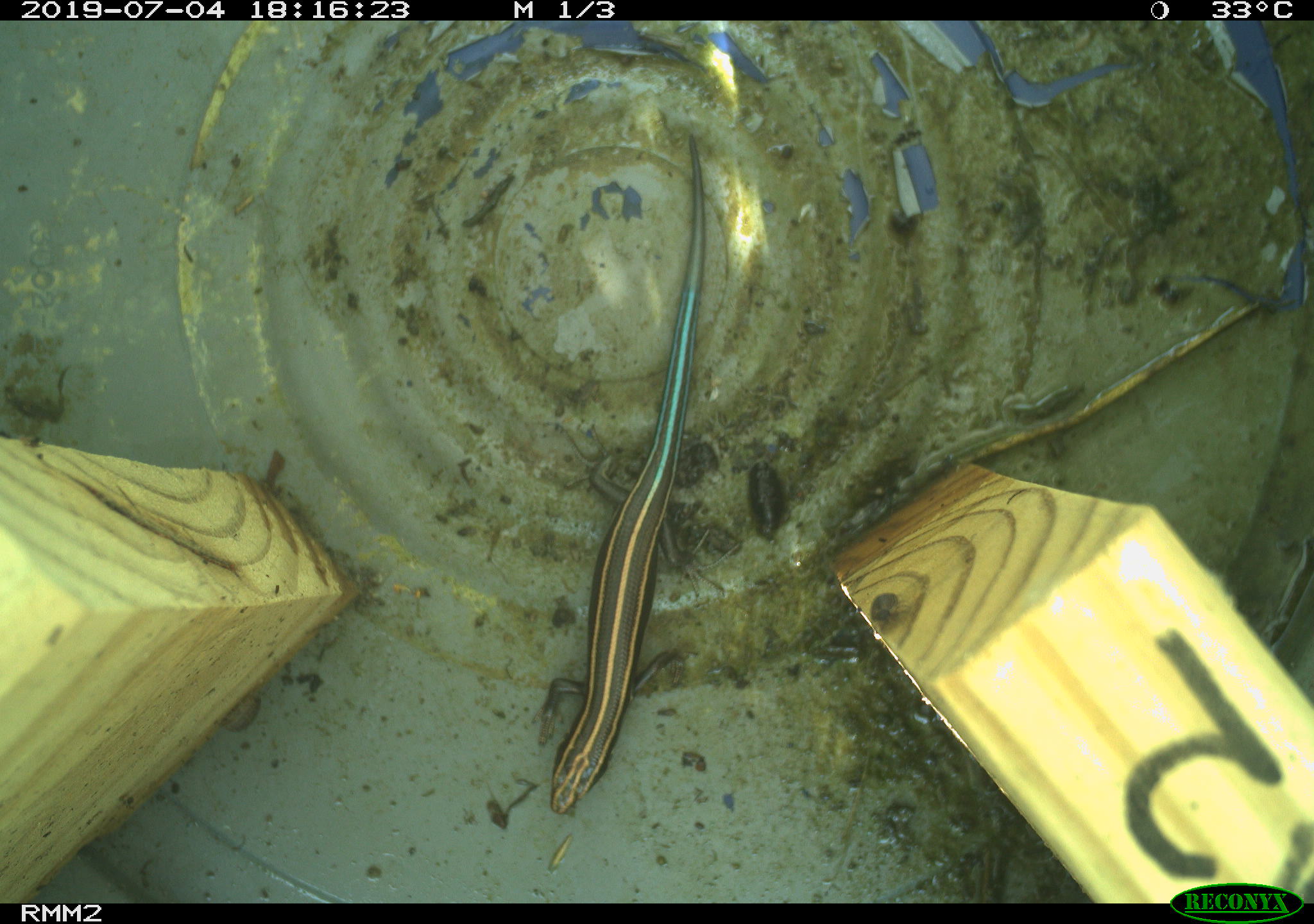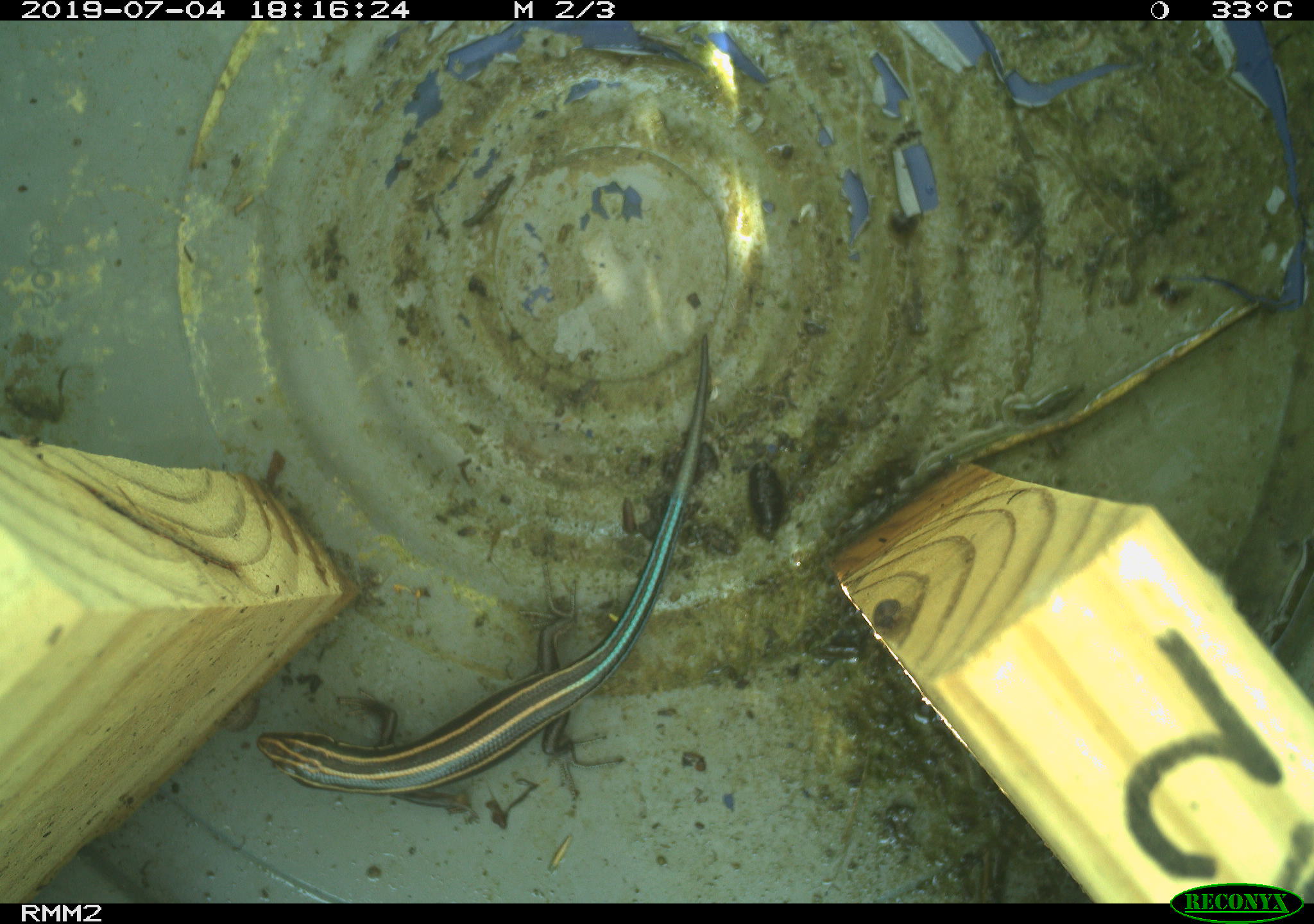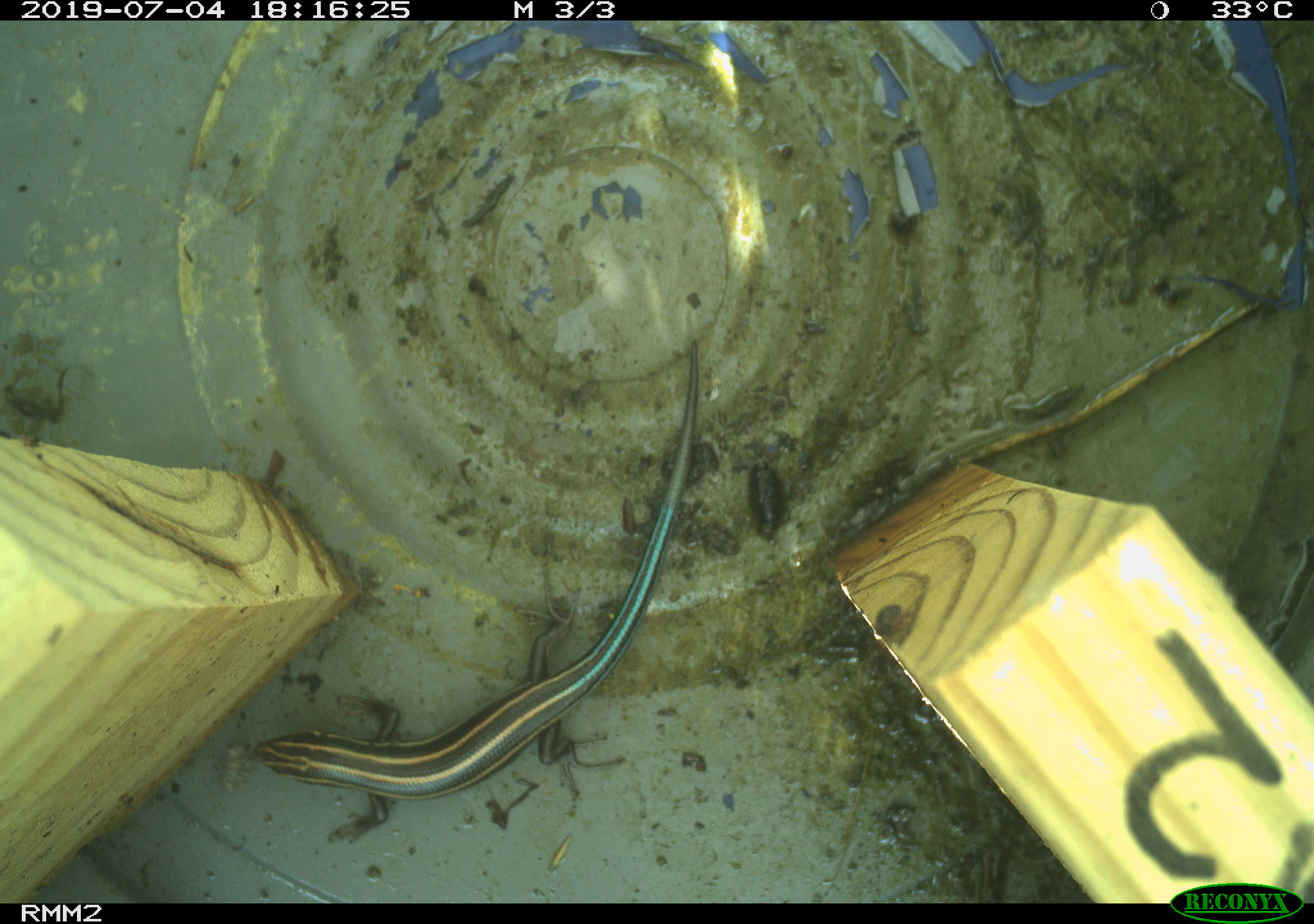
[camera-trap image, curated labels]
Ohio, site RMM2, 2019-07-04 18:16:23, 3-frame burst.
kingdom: Animalia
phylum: Chordata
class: Reptilia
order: Squamata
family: Scincidae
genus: Plestiodon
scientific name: Plestiodon fasciatus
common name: common five-lined skink